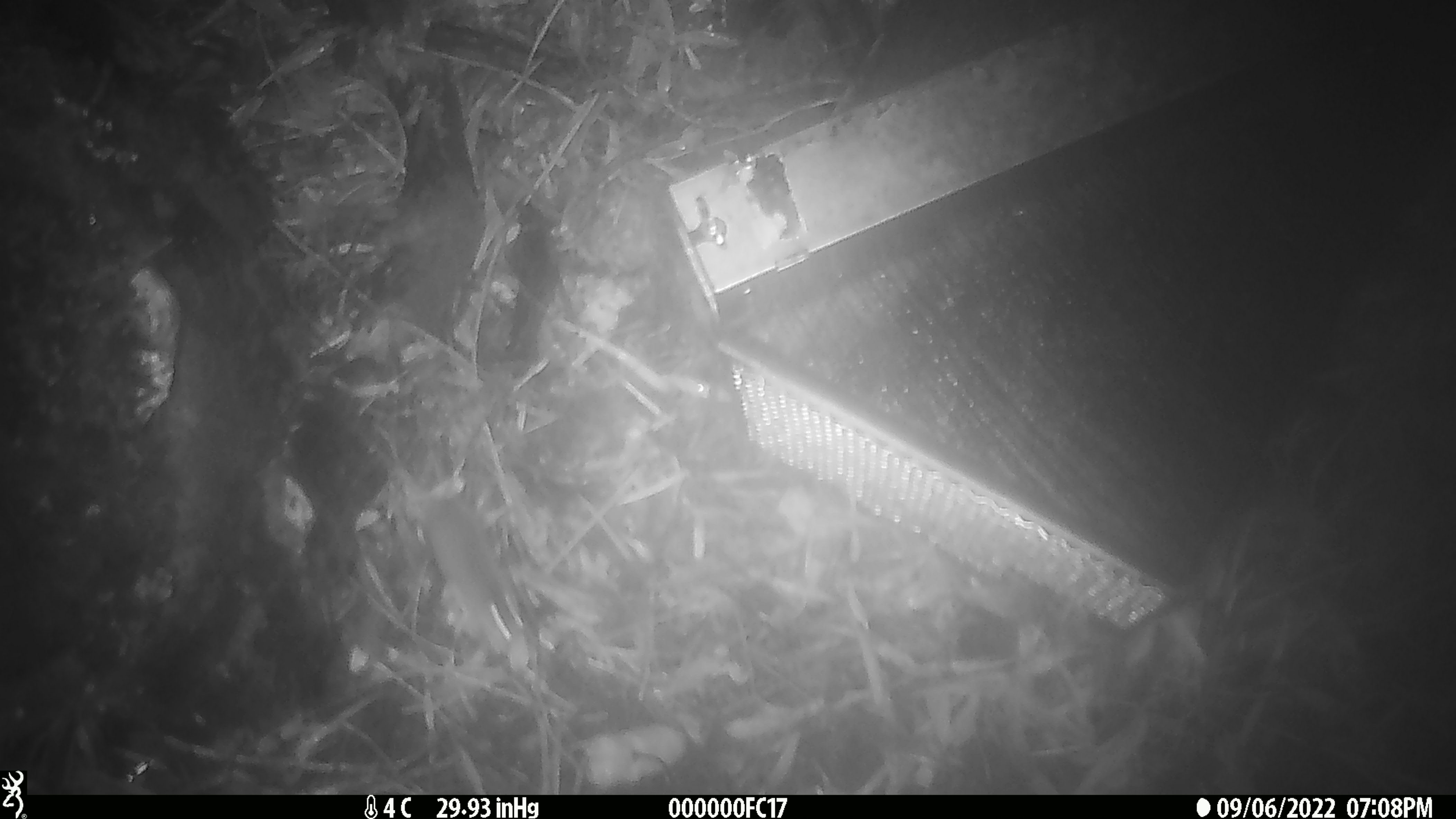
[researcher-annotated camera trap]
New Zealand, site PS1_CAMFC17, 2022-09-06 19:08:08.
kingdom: Animalia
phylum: Chordata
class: Mammalia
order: Rodentia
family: Muridae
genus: Mus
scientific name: Mus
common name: mouse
Mouse (Mus).